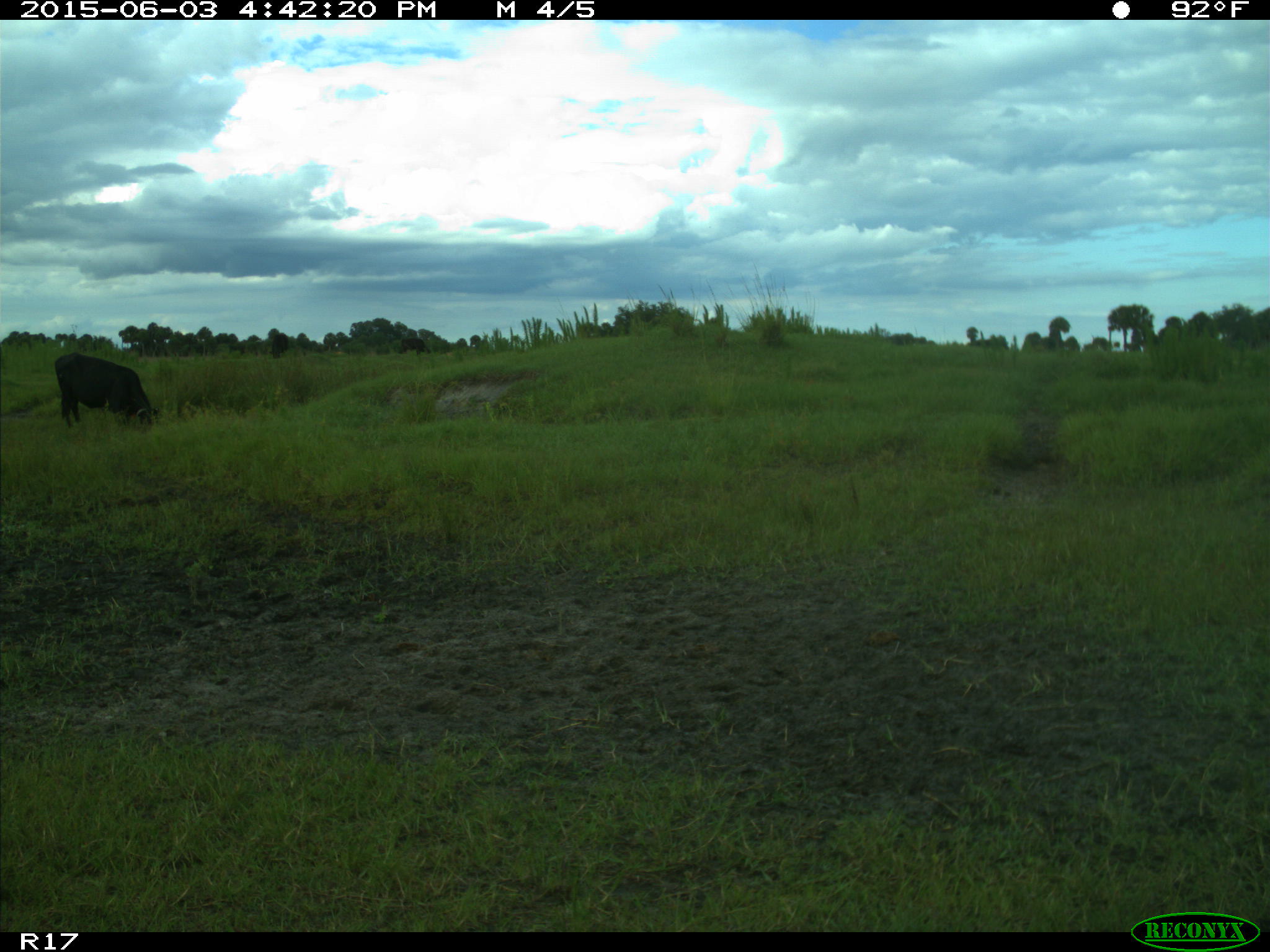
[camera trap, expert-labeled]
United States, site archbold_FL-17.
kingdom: Animalia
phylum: Chordata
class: Mammalia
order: Artiodactyla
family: Bovidae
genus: Bos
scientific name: Bos taurus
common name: domestic cow